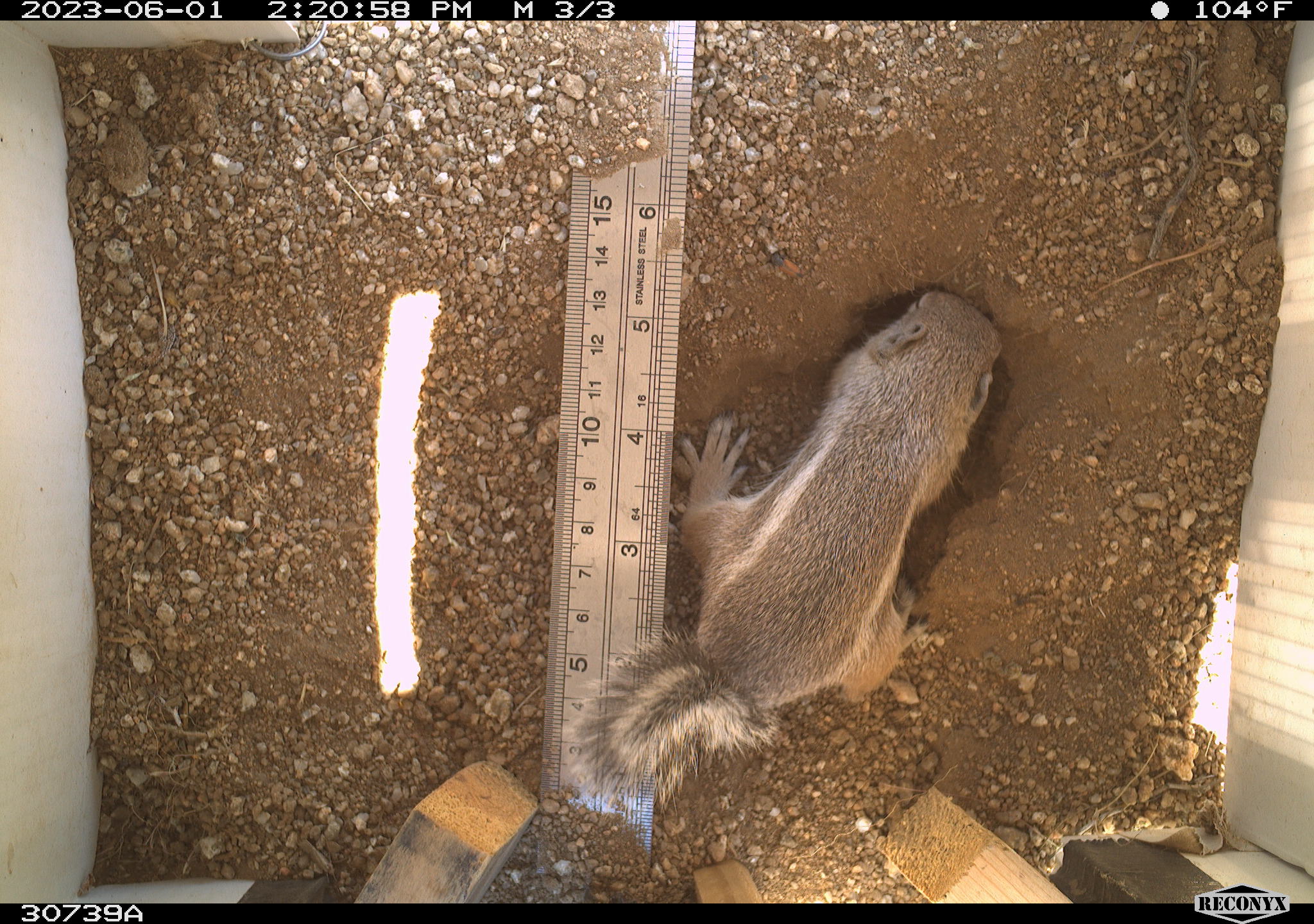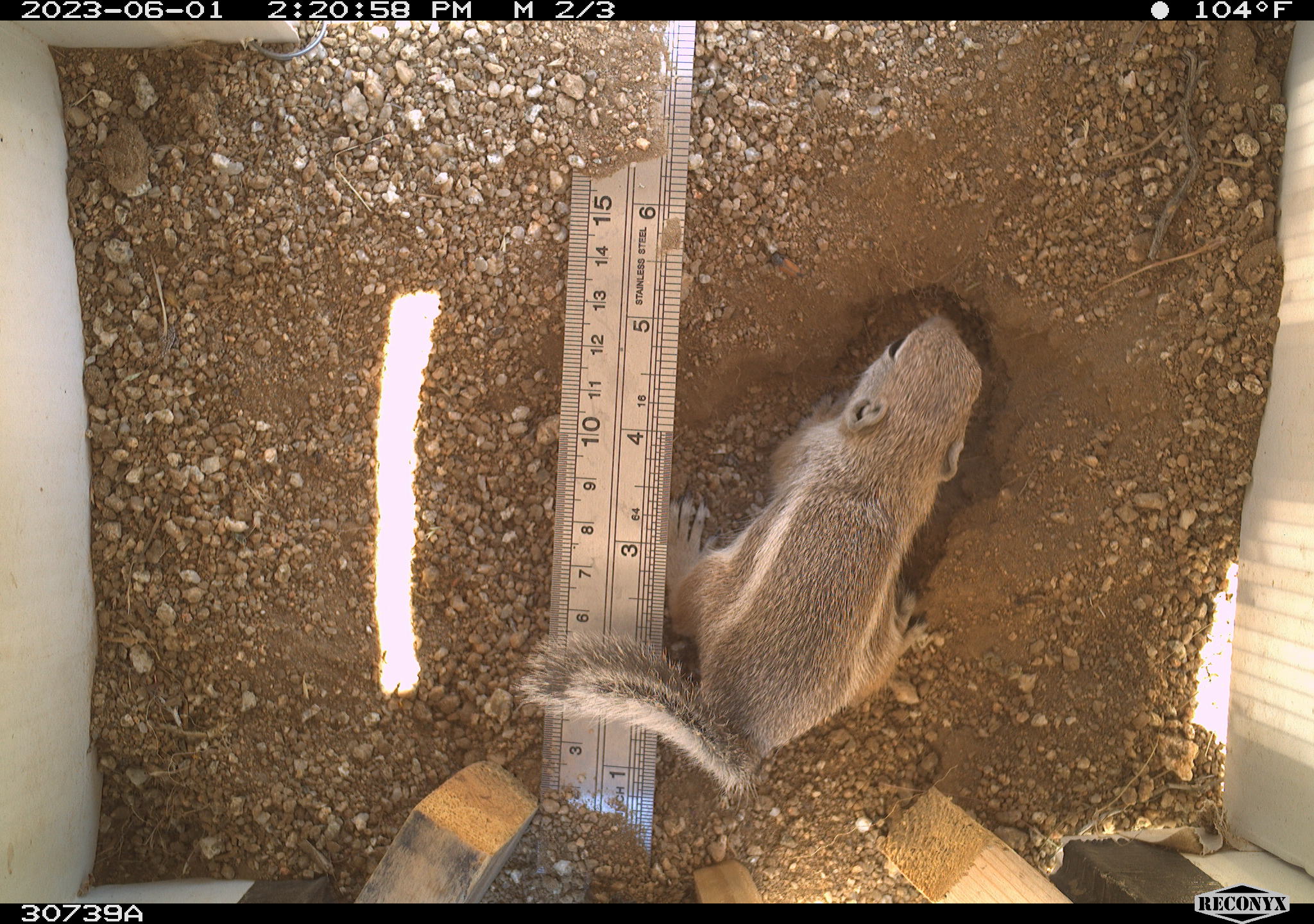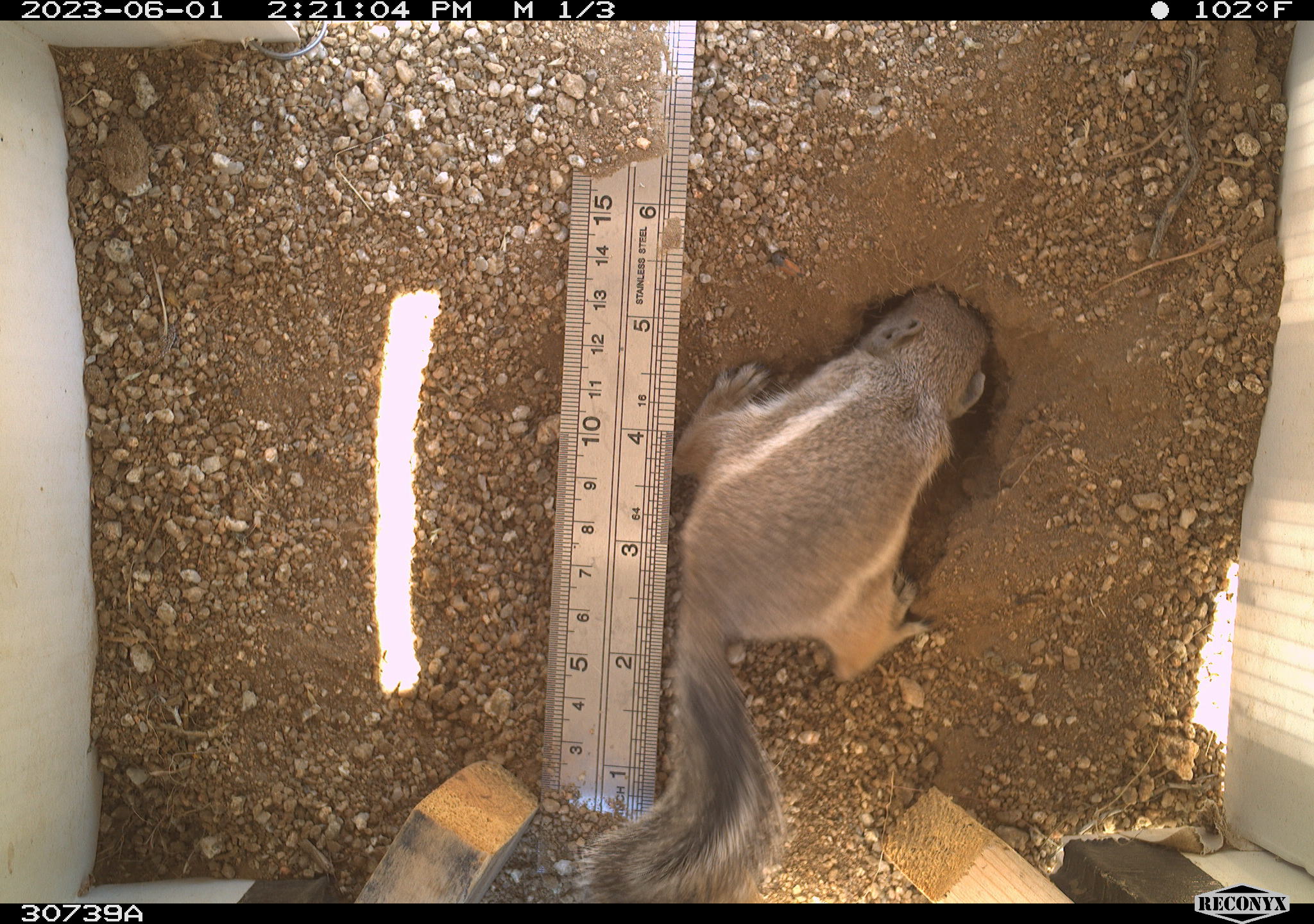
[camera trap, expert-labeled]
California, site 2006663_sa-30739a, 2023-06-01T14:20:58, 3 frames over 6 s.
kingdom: Animalia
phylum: Chordata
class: Mammalia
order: Rodentia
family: Sciuridae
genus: Ammospermophilus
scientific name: Ammospermophilus leucurus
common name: white-tailed antelope squirrel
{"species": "white-tailed antelope squirrel (Ammospermophilus leucurus)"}